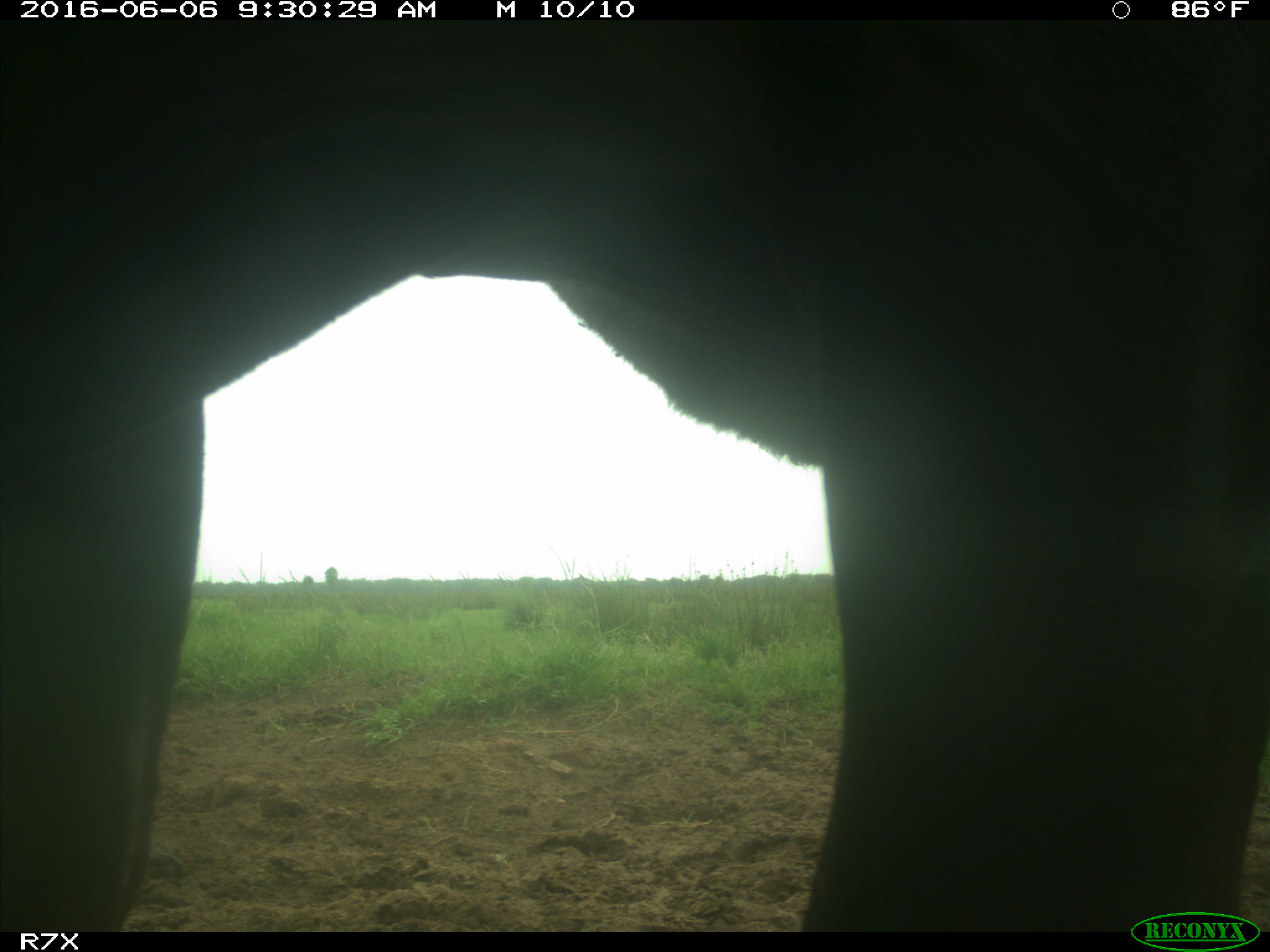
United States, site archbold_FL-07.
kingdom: Animalia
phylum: Chordata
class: Mammalia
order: Artiodactyla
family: Bovidae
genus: Bos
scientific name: Bos taurus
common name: domestic cow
Bos taurus (domestic cow).